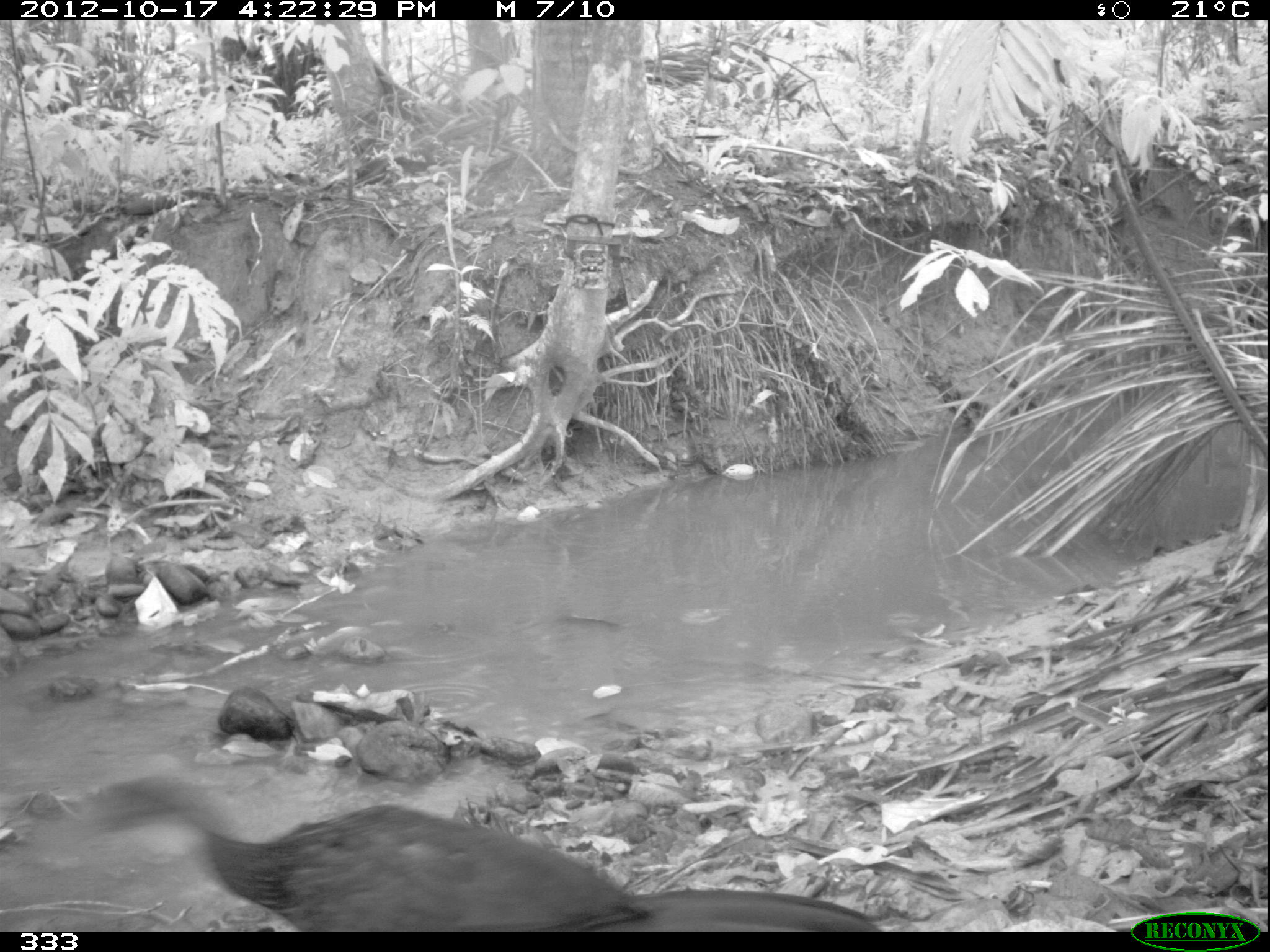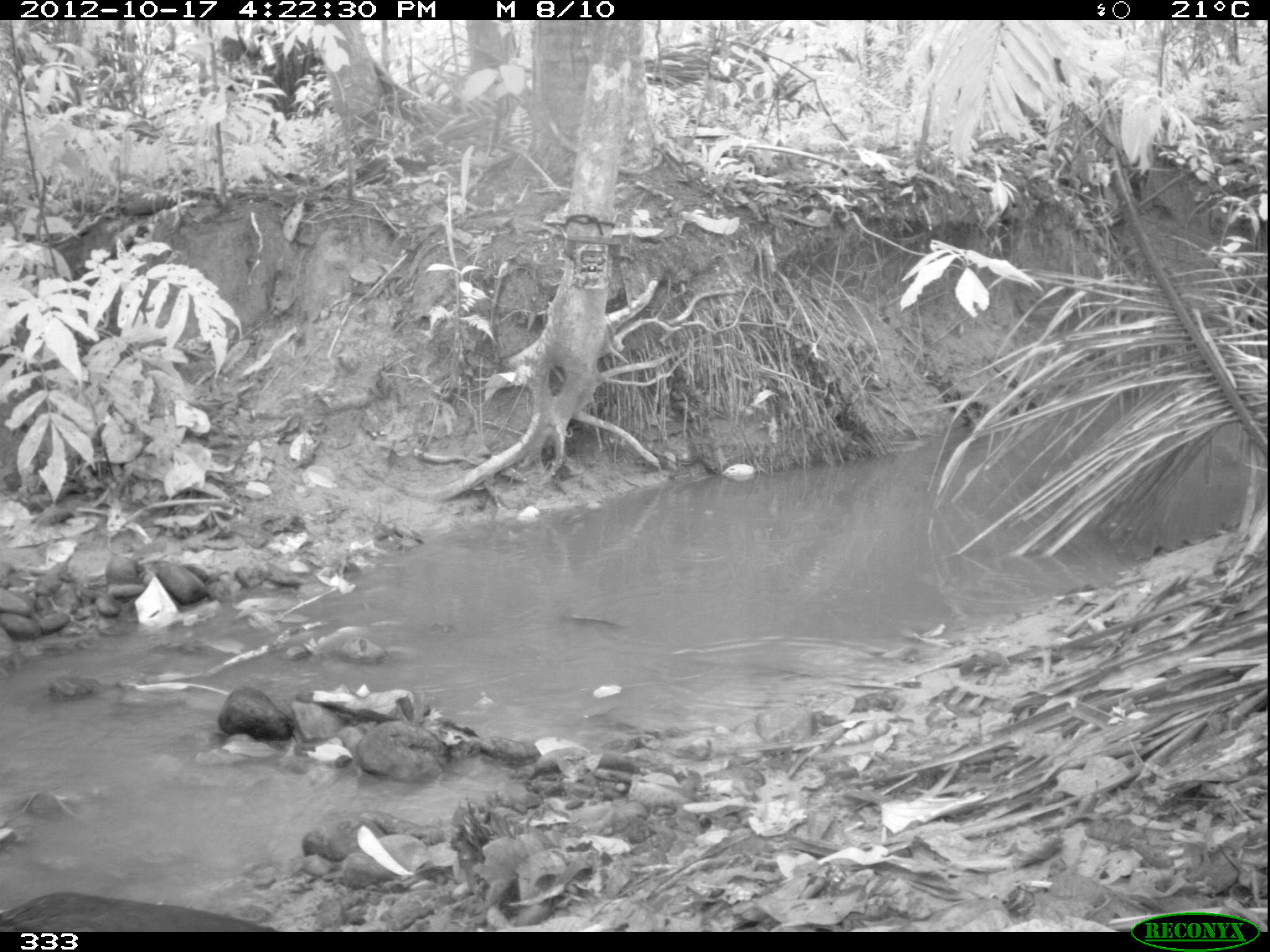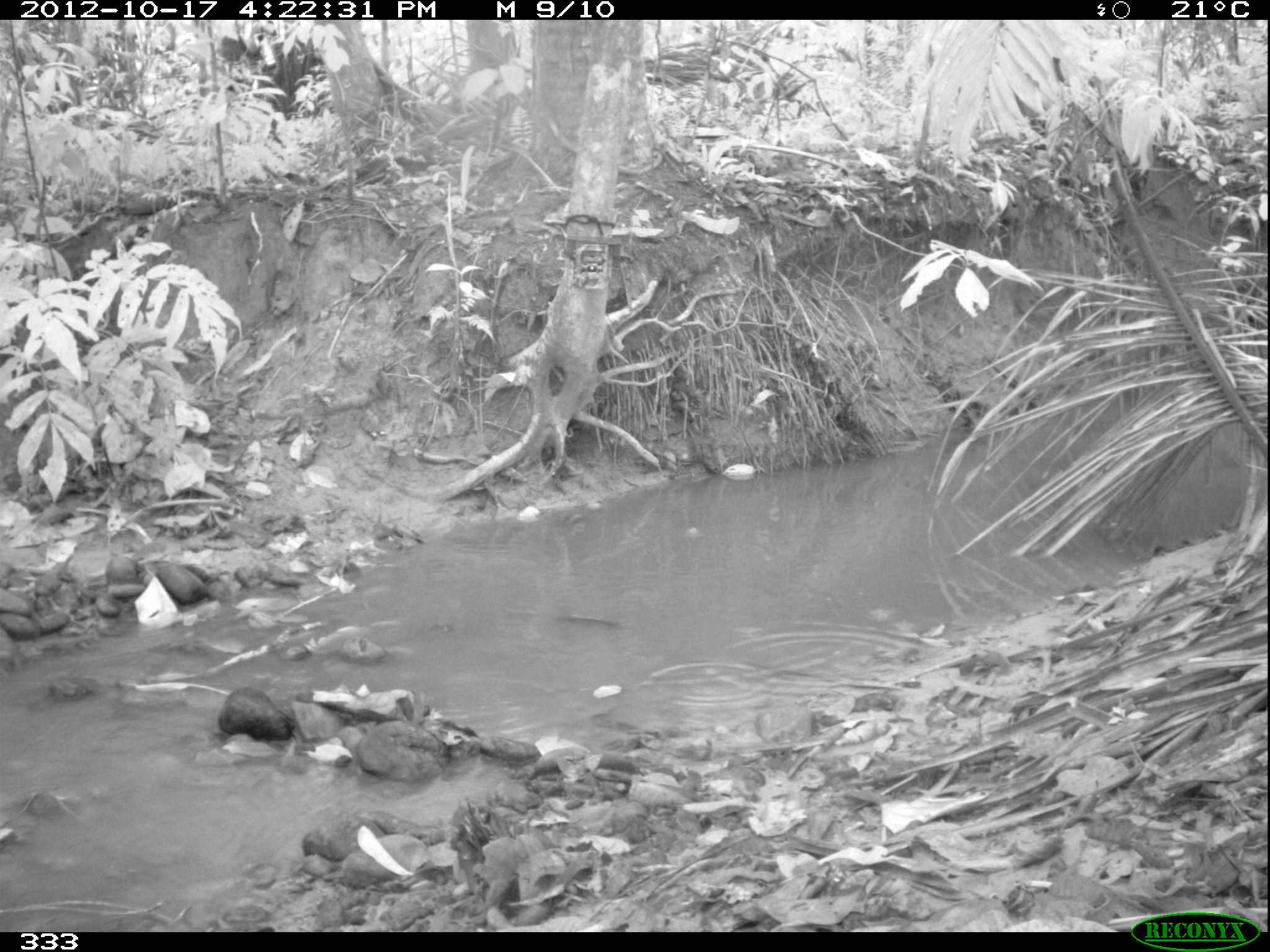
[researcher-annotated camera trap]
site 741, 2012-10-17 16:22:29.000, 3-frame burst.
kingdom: Animalia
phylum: Chordata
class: Aves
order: Galliformes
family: Cracidae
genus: Penelope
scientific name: Penelope jacquacu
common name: spix's guan